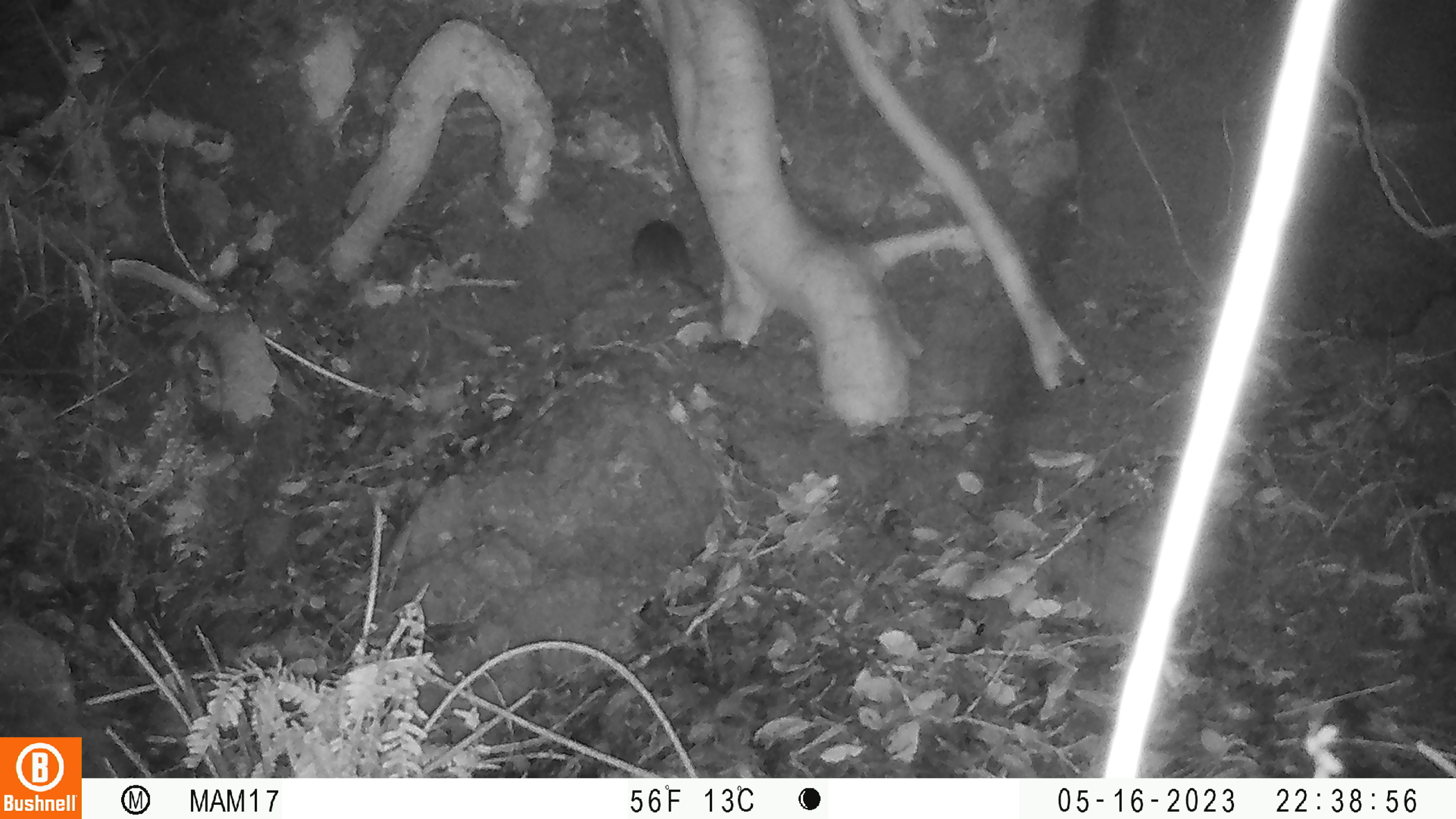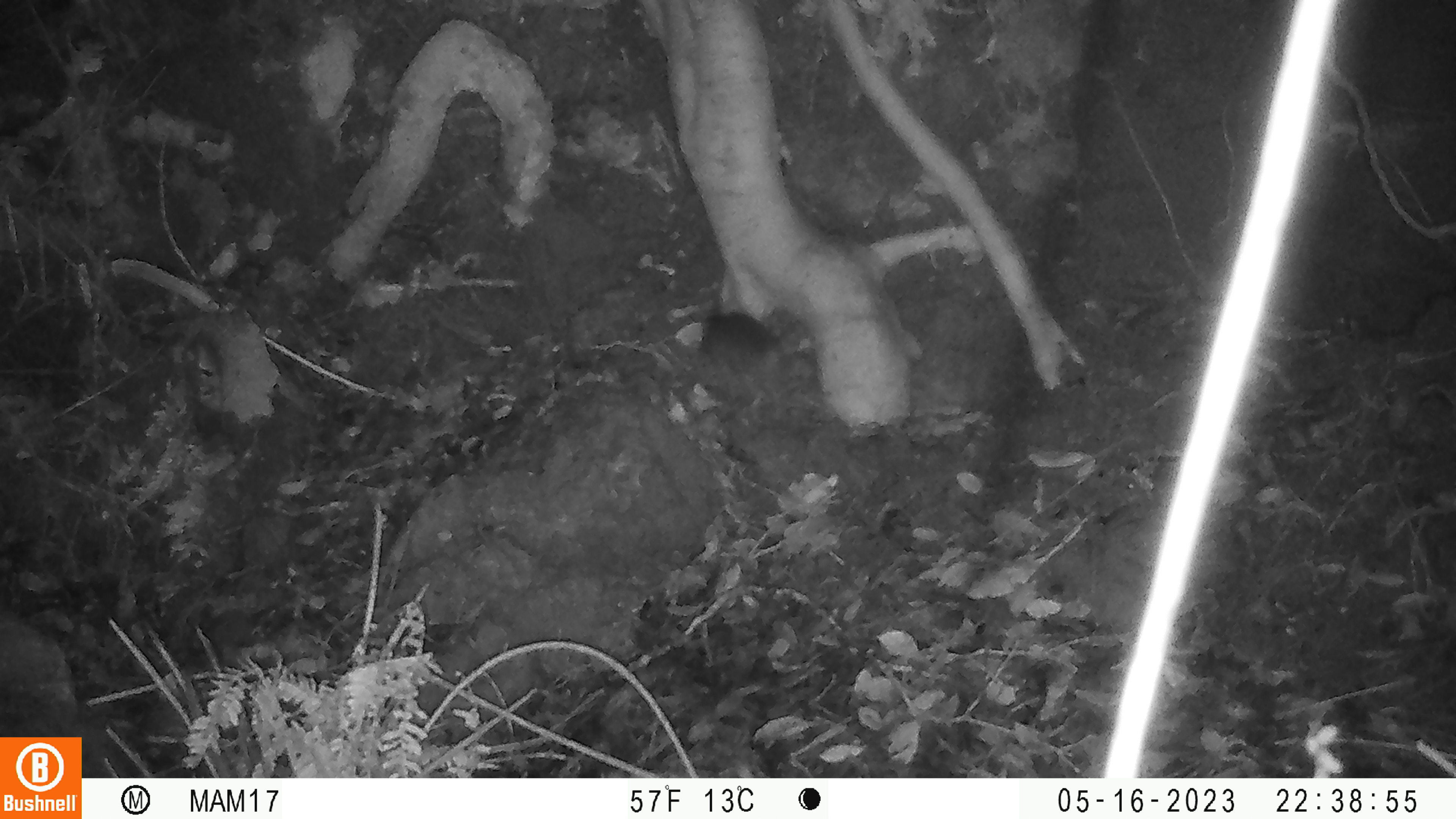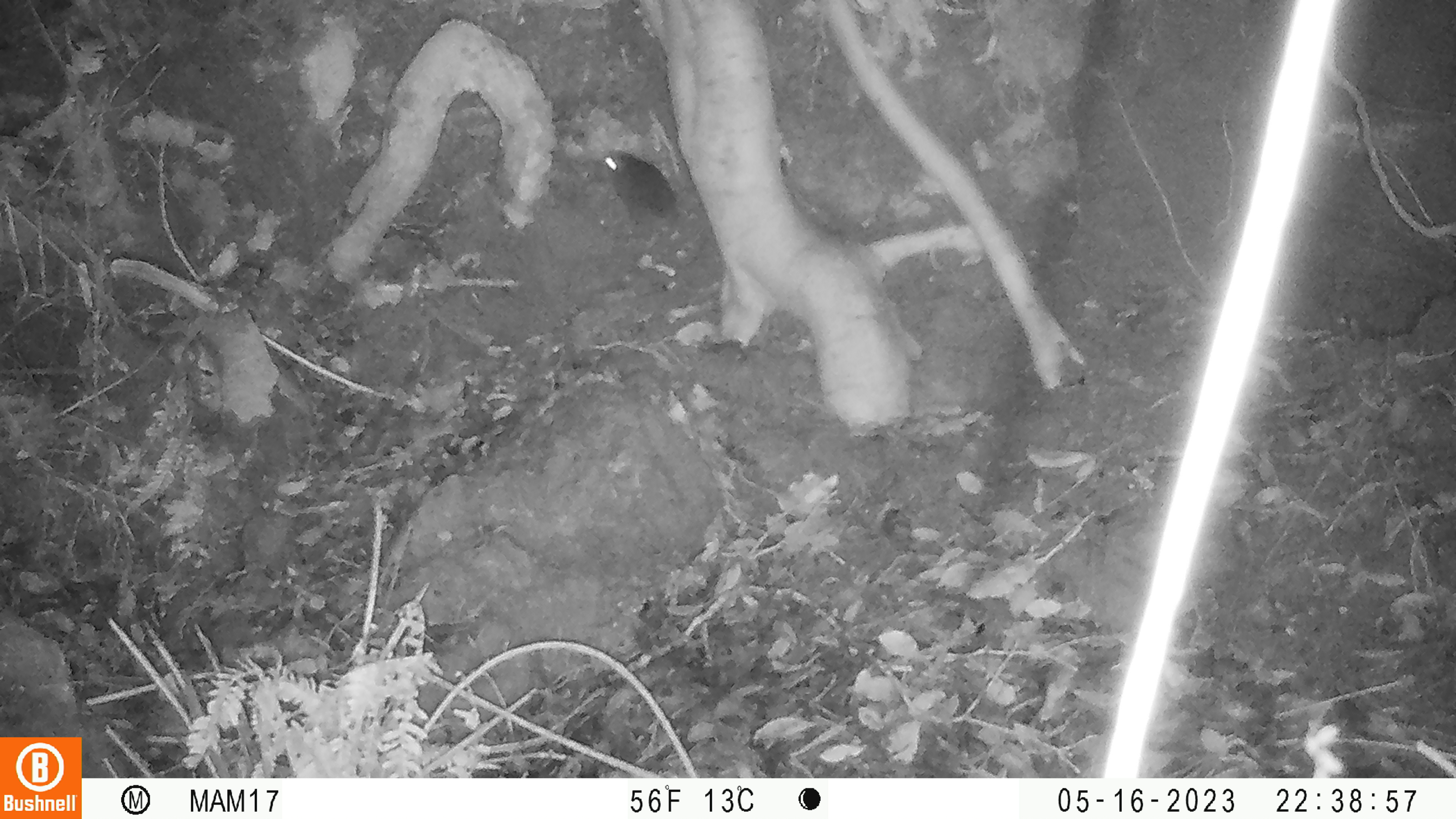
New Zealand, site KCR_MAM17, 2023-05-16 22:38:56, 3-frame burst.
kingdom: Animalia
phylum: Chordata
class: Mammalia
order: Rodentia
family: Muridae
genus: Rattus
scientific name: Rattus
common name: rat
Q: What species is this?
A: Rat (Rattus).